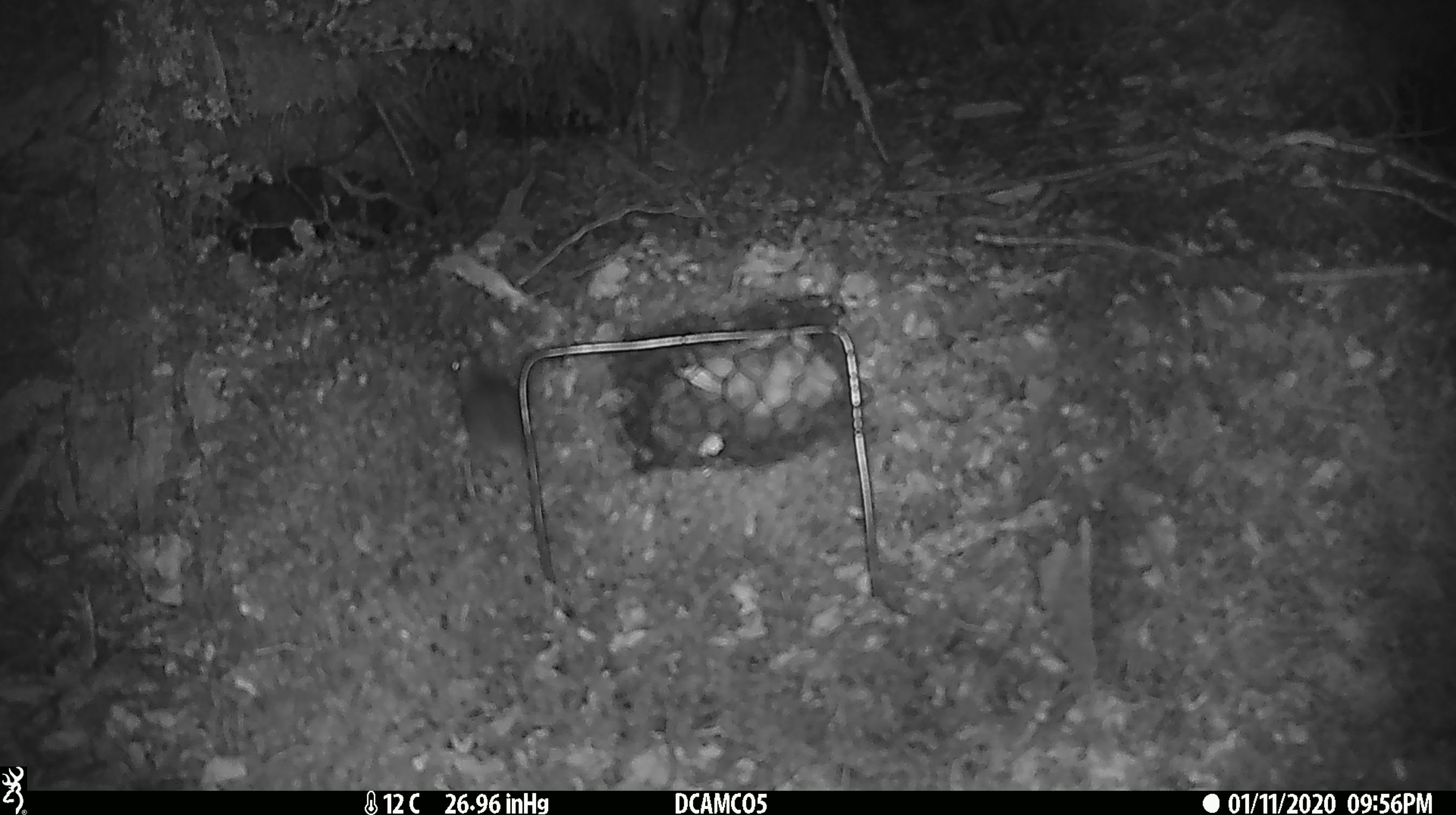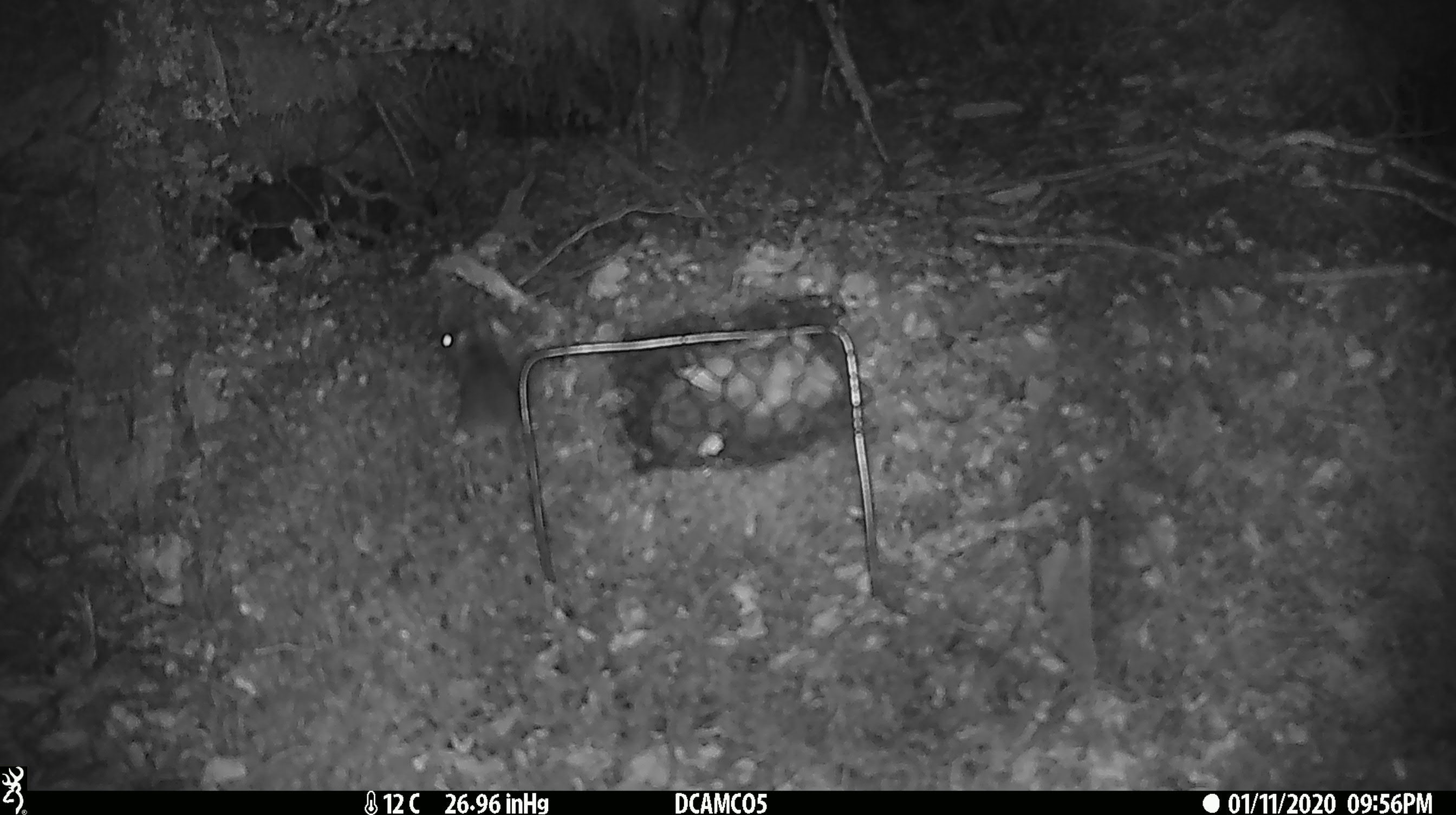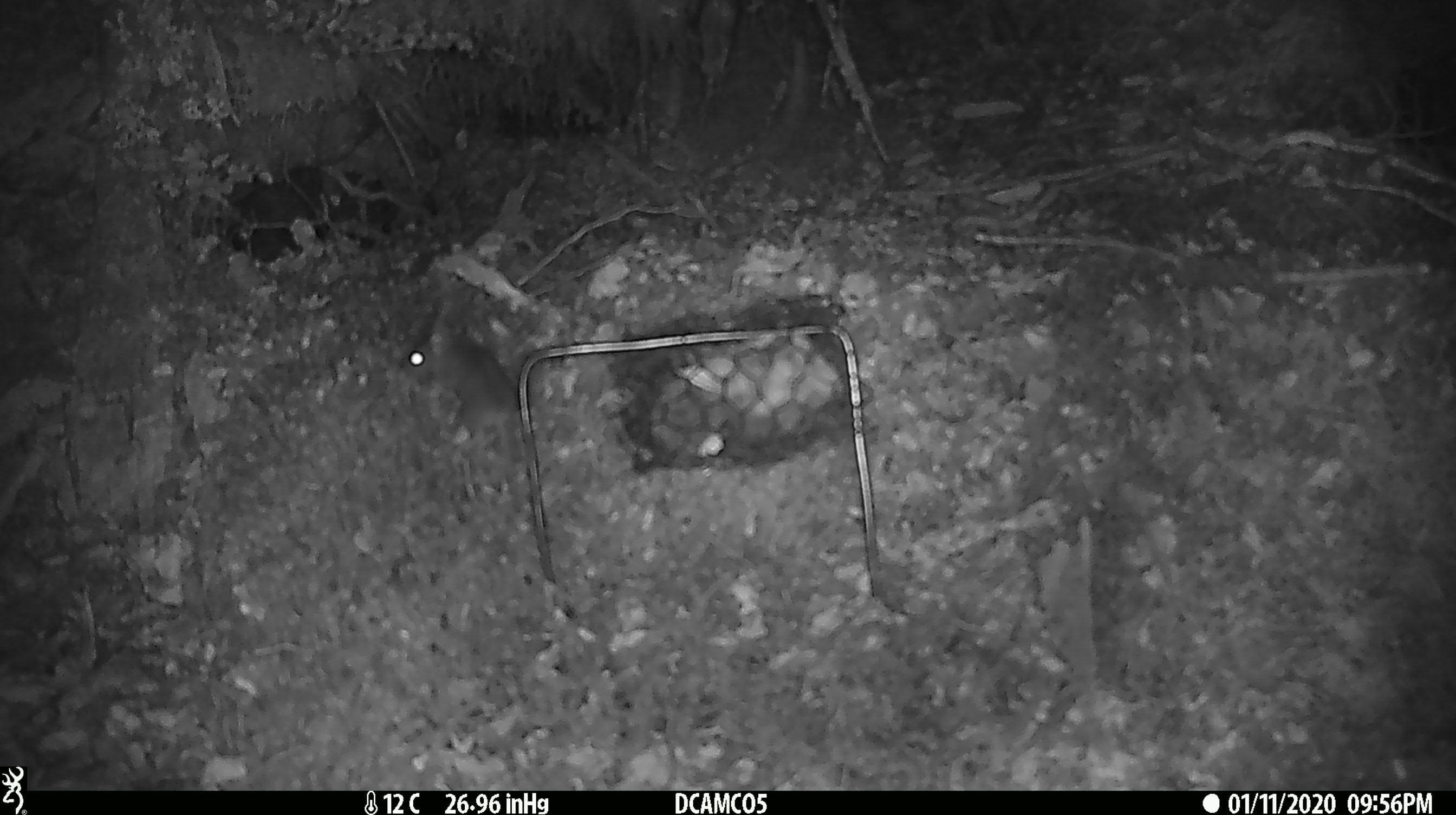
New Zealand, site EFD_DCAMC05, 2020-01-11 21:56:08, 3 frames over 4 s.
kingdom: Animalia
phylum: Chordata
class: Mammalia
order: Rodentia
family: Muridae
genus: Mus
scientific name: Mus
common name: mouse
Mouse (Mus).